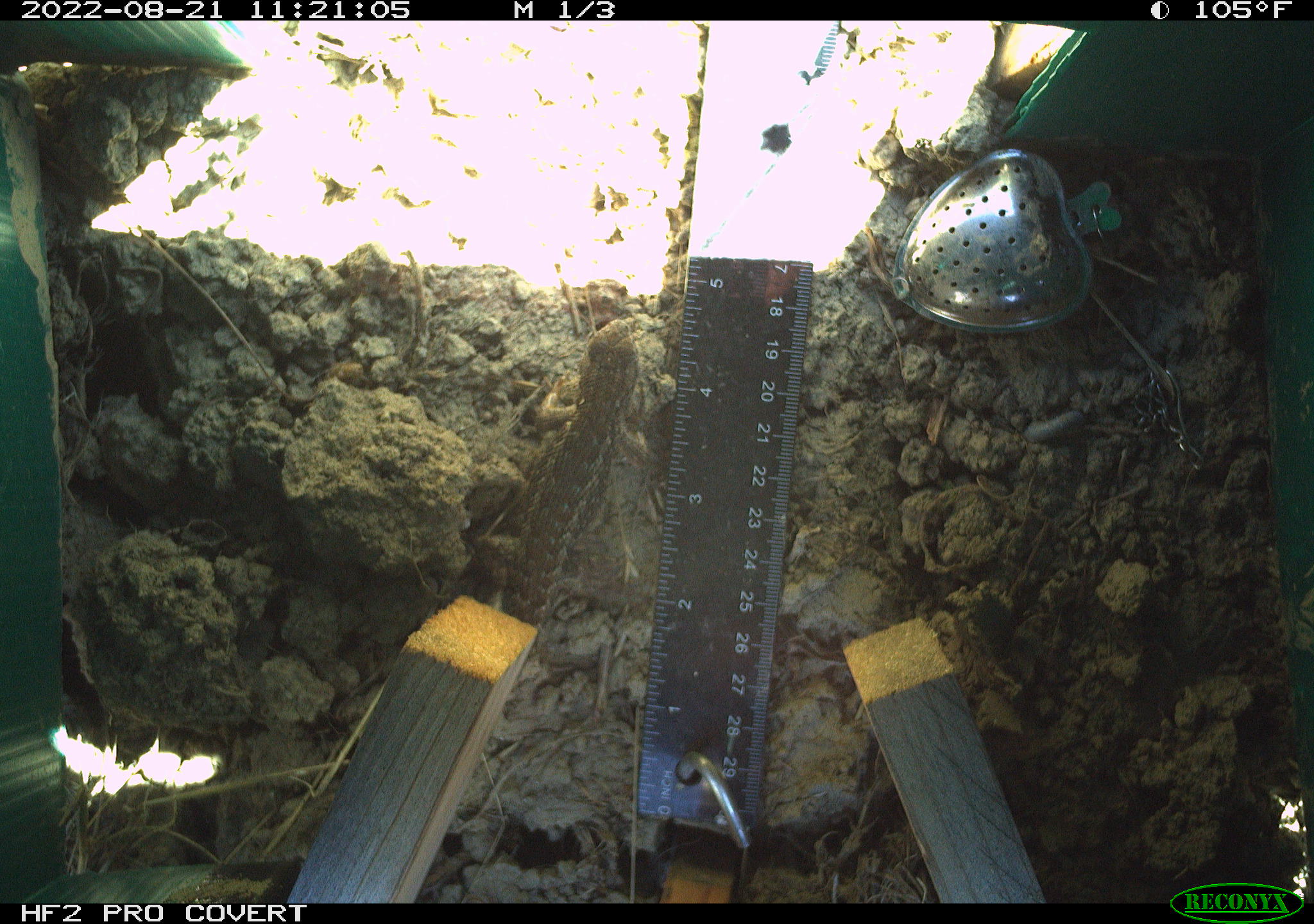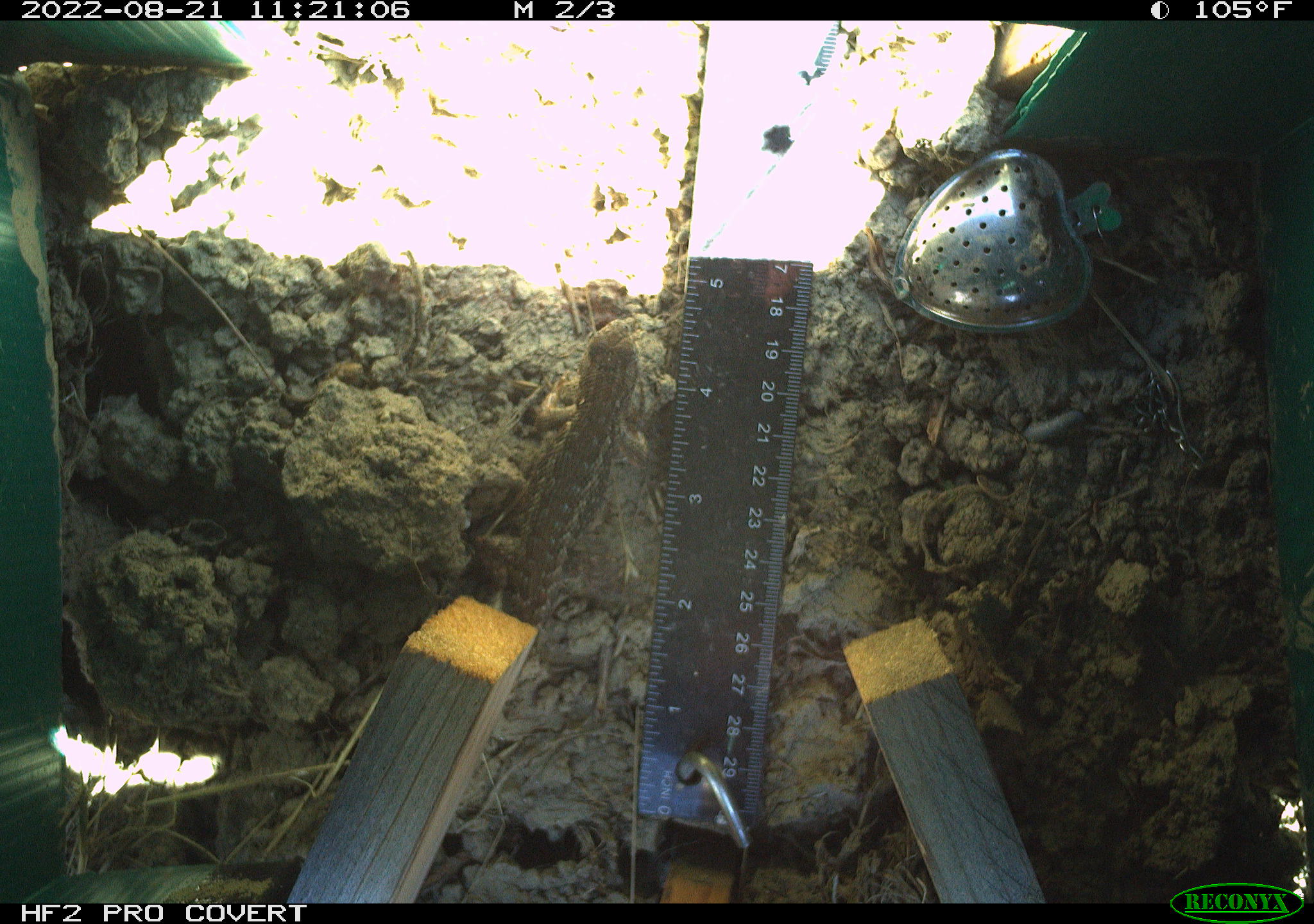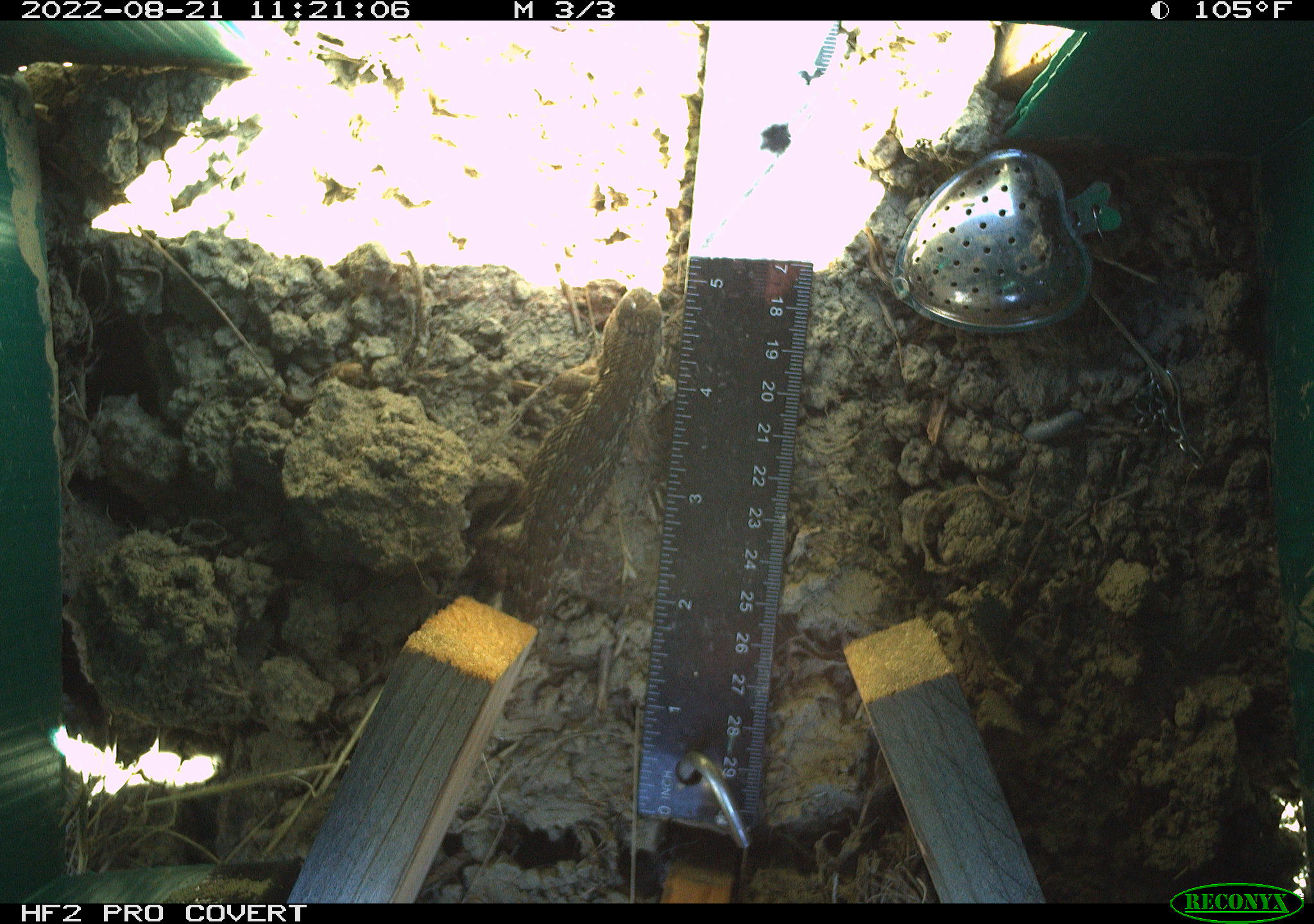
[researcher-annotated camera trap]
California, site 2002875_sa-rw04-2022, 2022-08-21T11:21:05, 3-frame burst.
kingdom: Animalia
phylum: Chordata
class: Reptilia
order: Squamata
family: Phrynosomatidae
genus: Sceloporus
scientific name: Sceloporus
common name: spiny lizards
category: sceloporus species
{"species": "sceloporus species (spiny lizards) (Sceloporus)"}